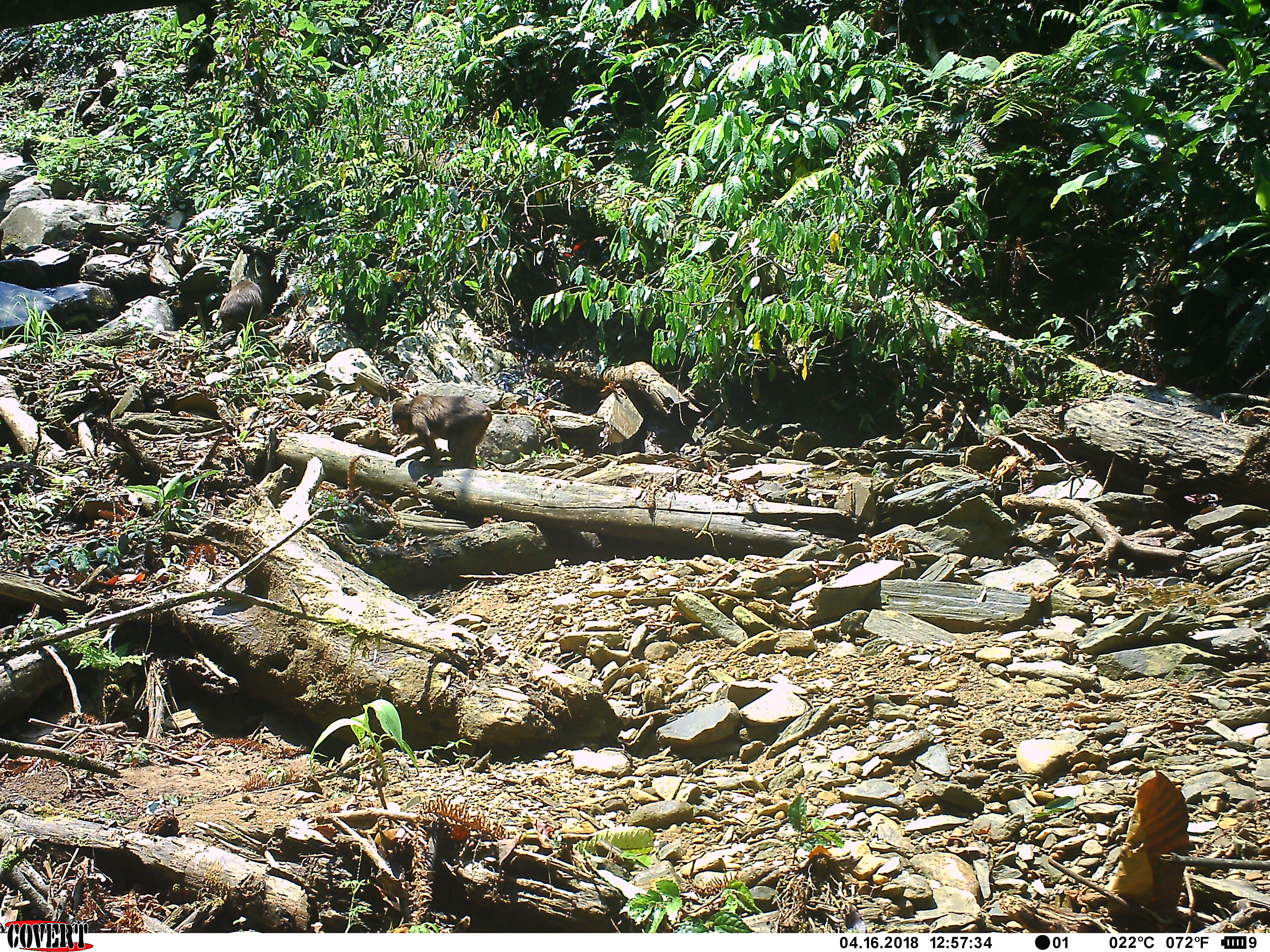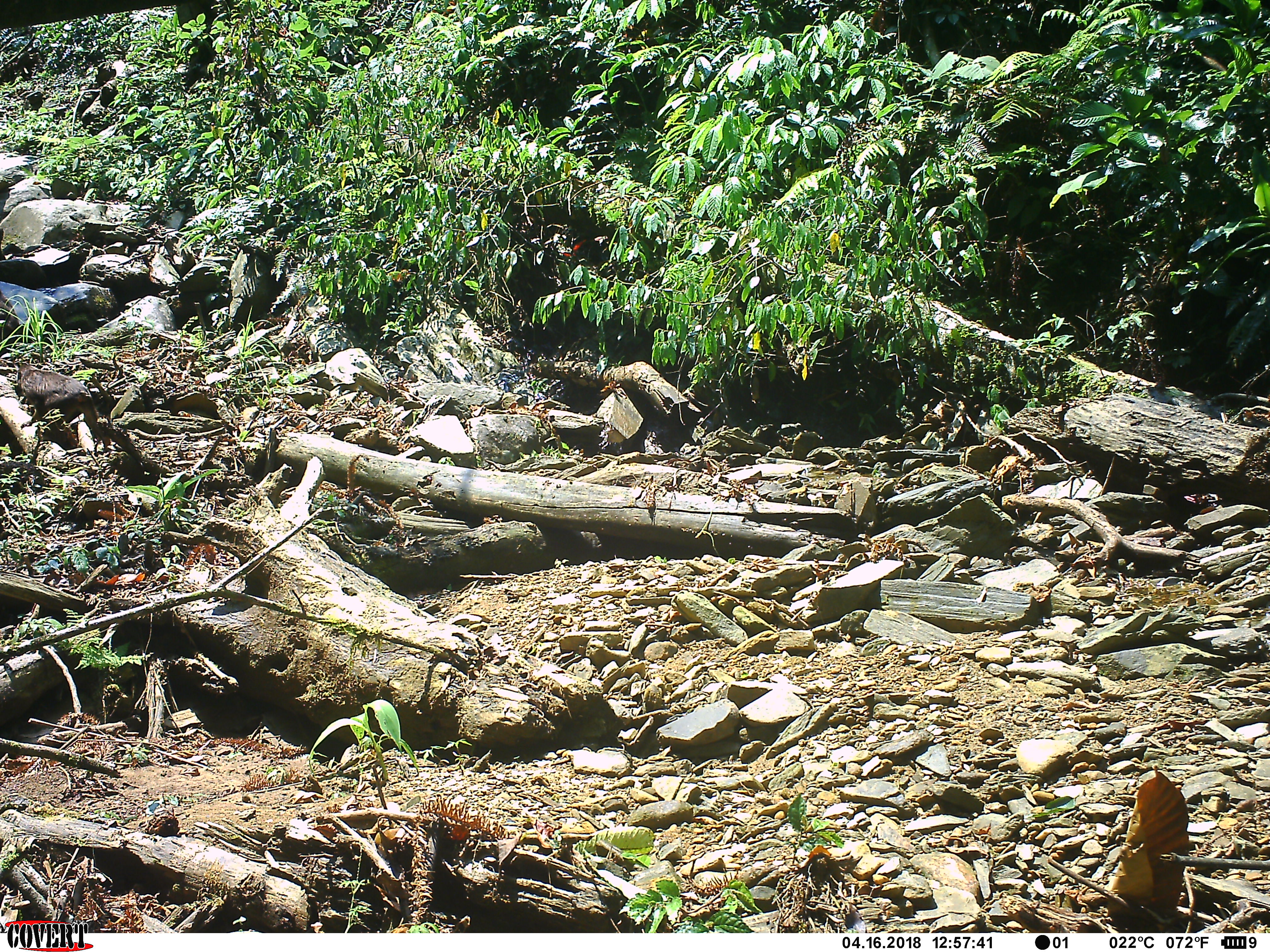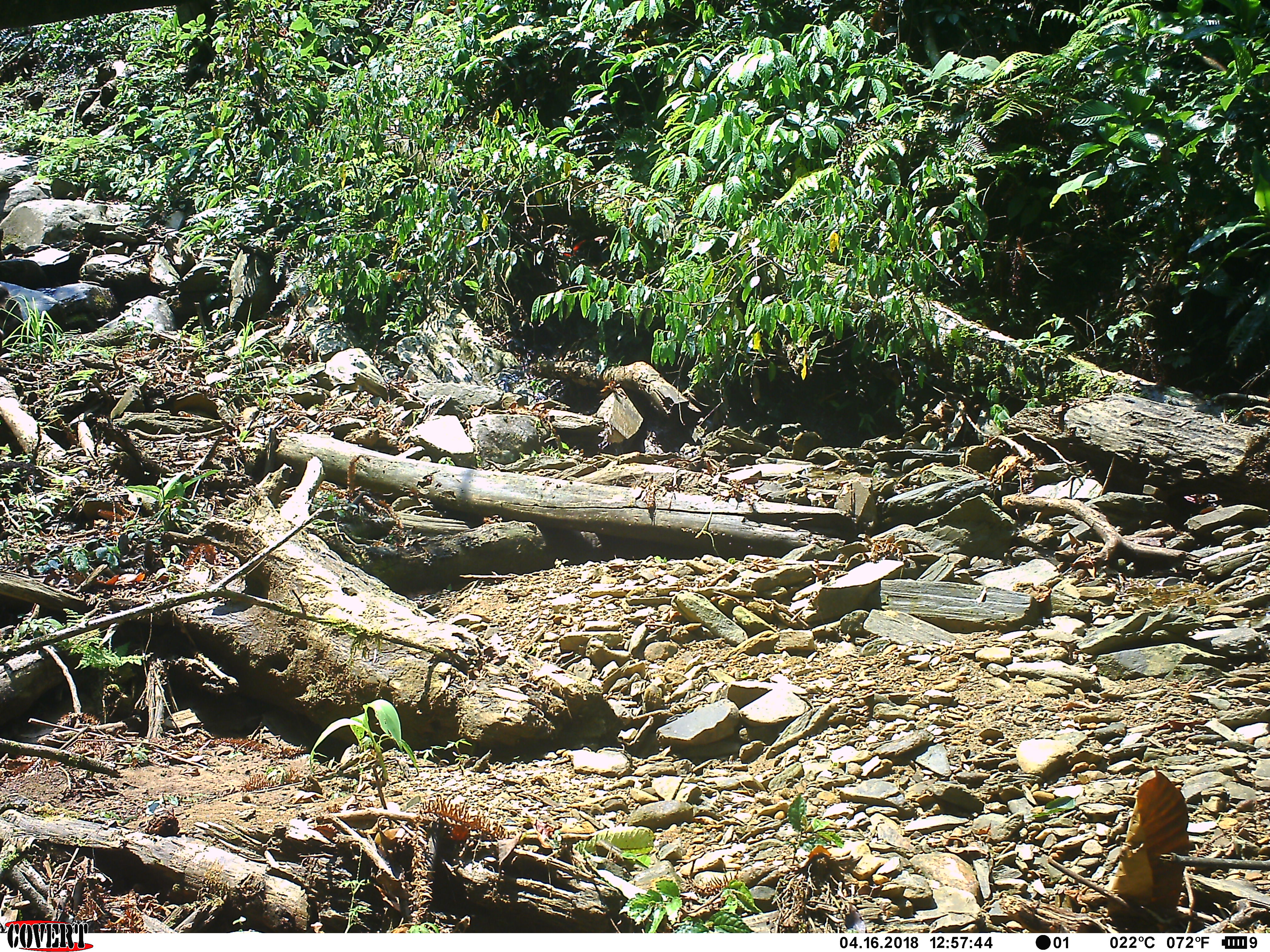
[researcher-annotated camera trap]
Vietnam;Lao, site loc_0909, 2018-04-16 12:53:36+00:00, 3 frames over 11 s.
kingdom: Animalia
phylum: Chordata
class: Mammalia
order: Primates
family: Cercopithecidae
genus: Macaca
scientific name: Macaca arctoides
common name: stump-tailed macaque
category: stump tailed macaque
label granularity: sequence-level